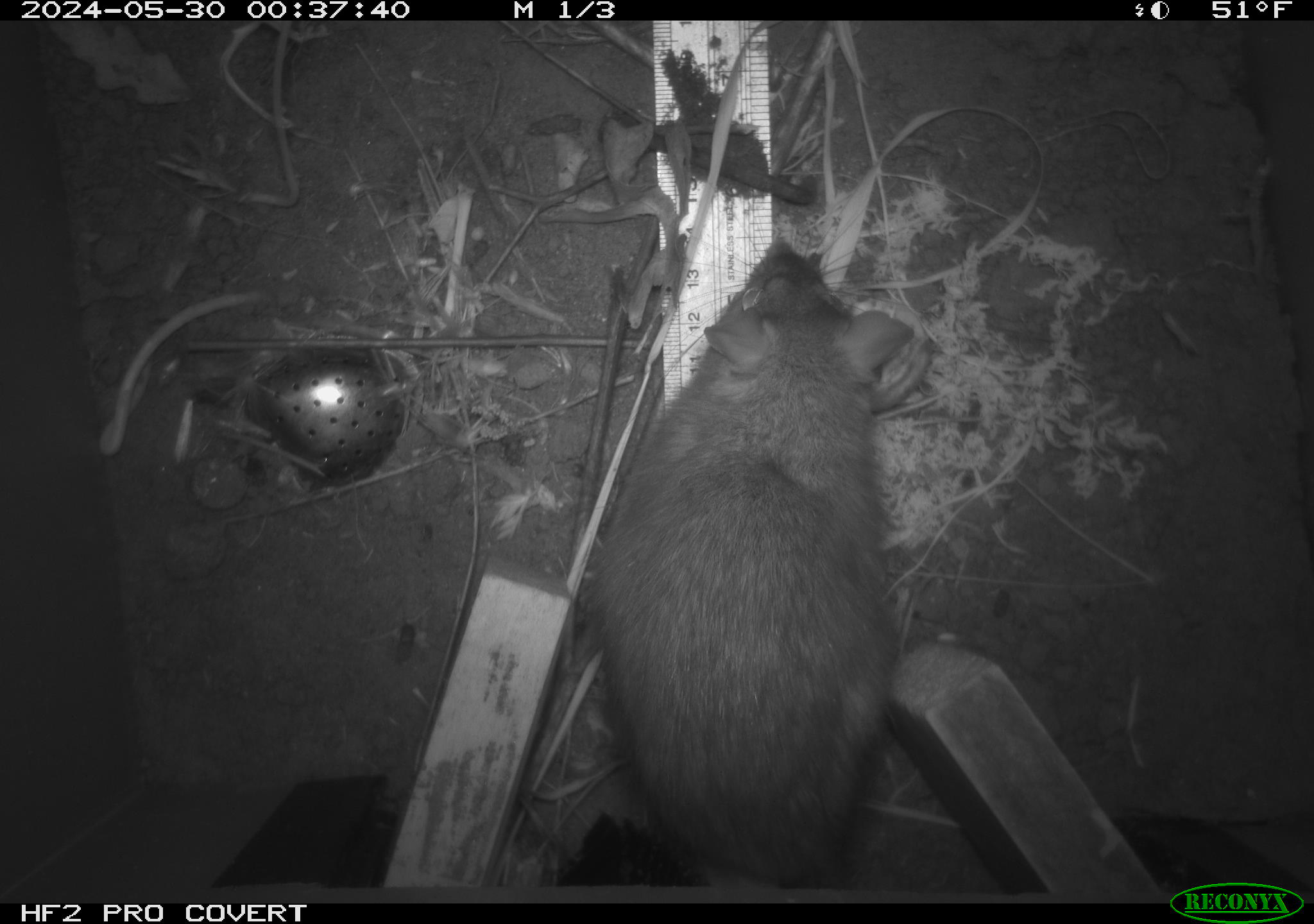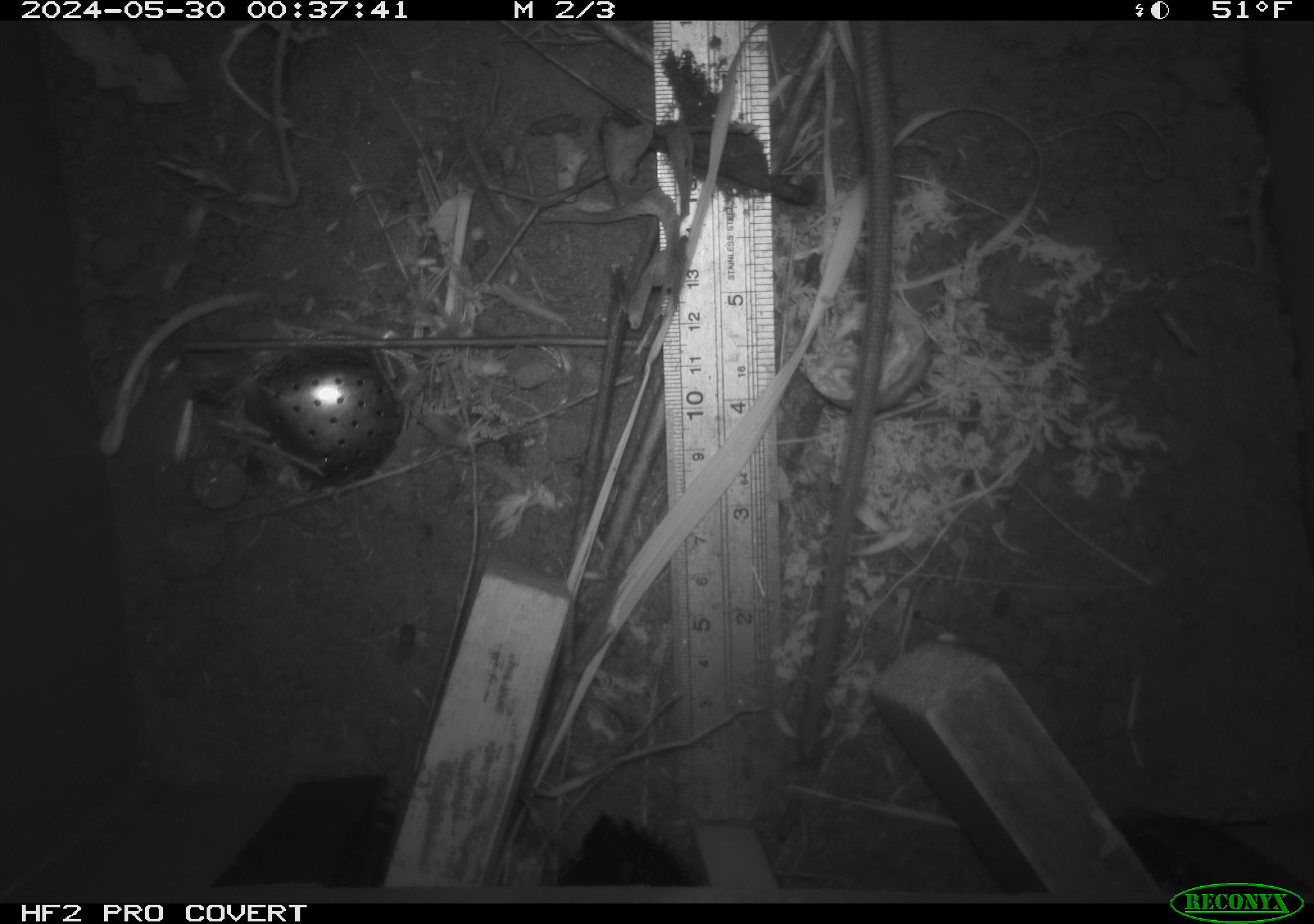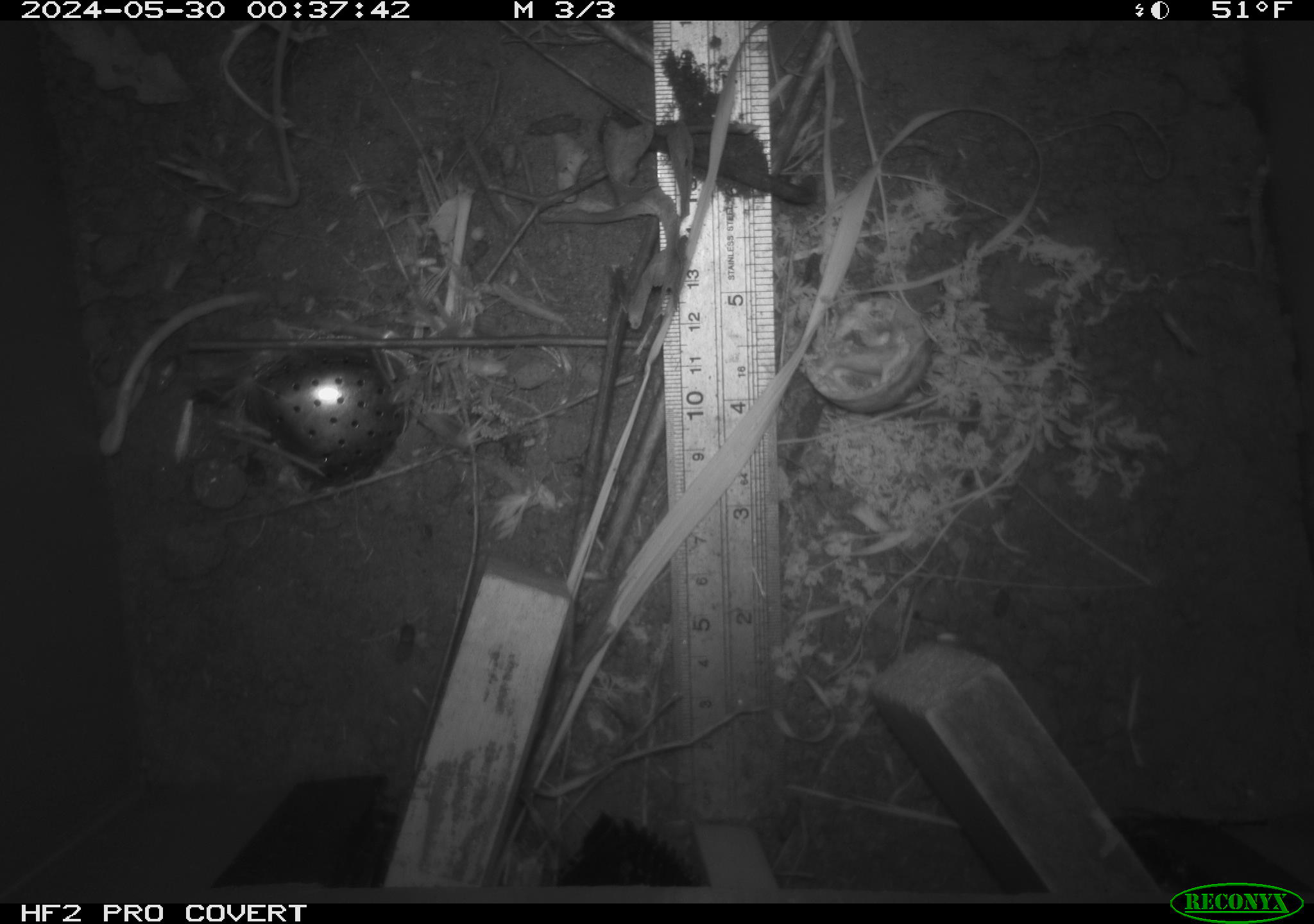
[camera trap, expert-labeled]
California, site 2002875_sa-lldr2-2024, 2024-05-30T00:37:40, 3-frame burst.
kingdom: Animalia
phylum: Chordata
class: Mammalia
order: Rodentia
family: Muridae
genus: Rattus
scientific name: Rattus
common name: rat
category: rattus species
Rattus species (rat) (Rattus).